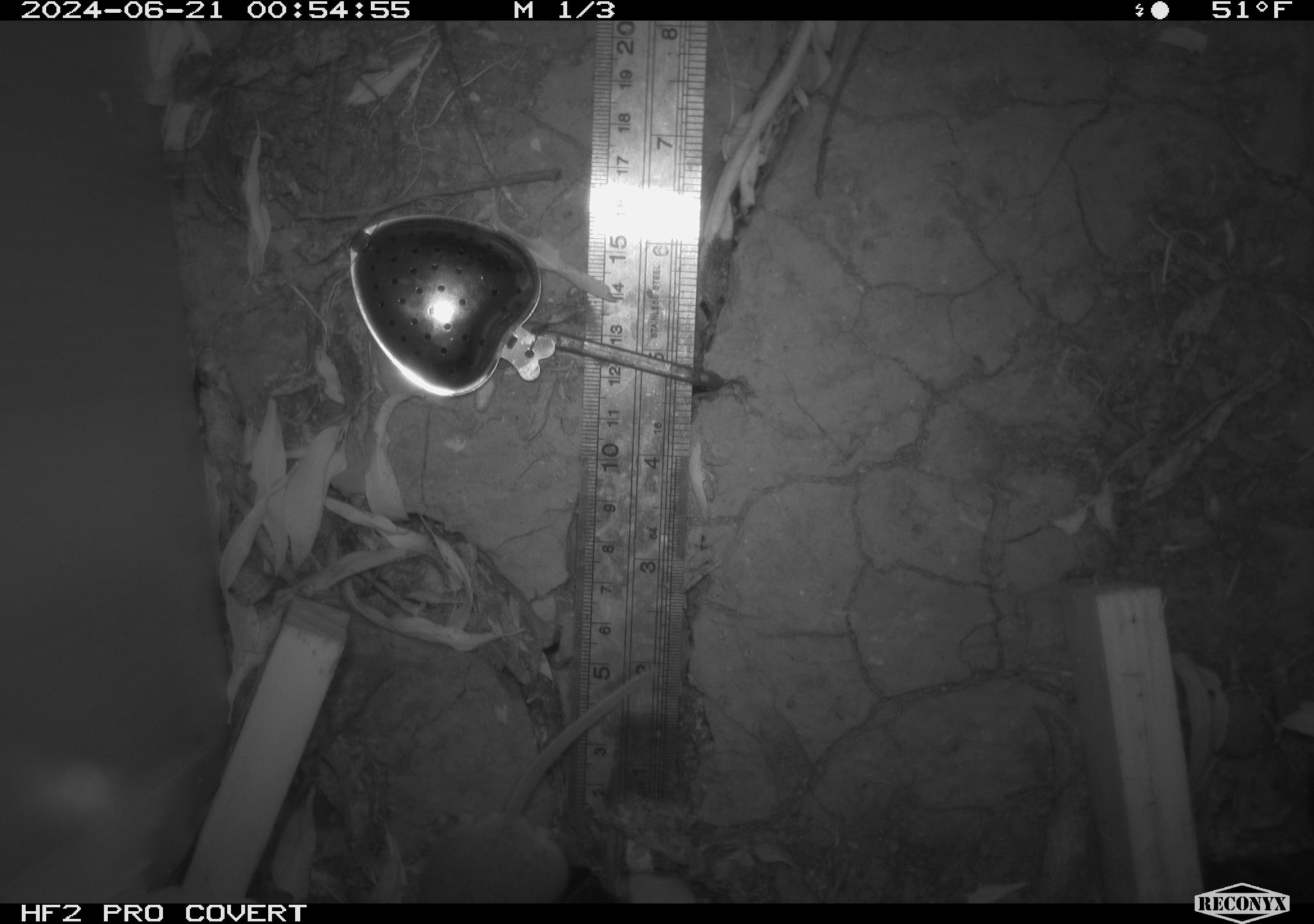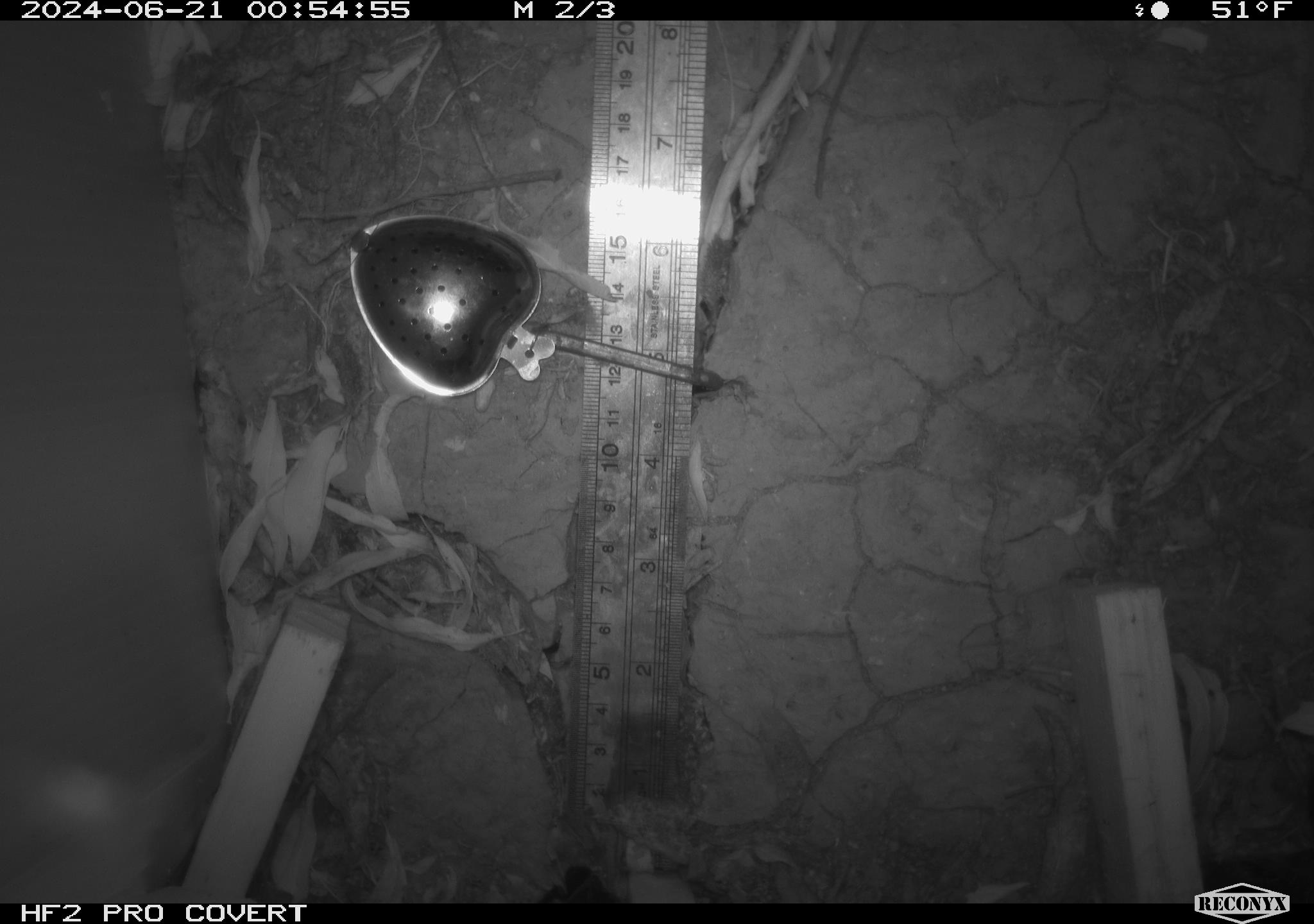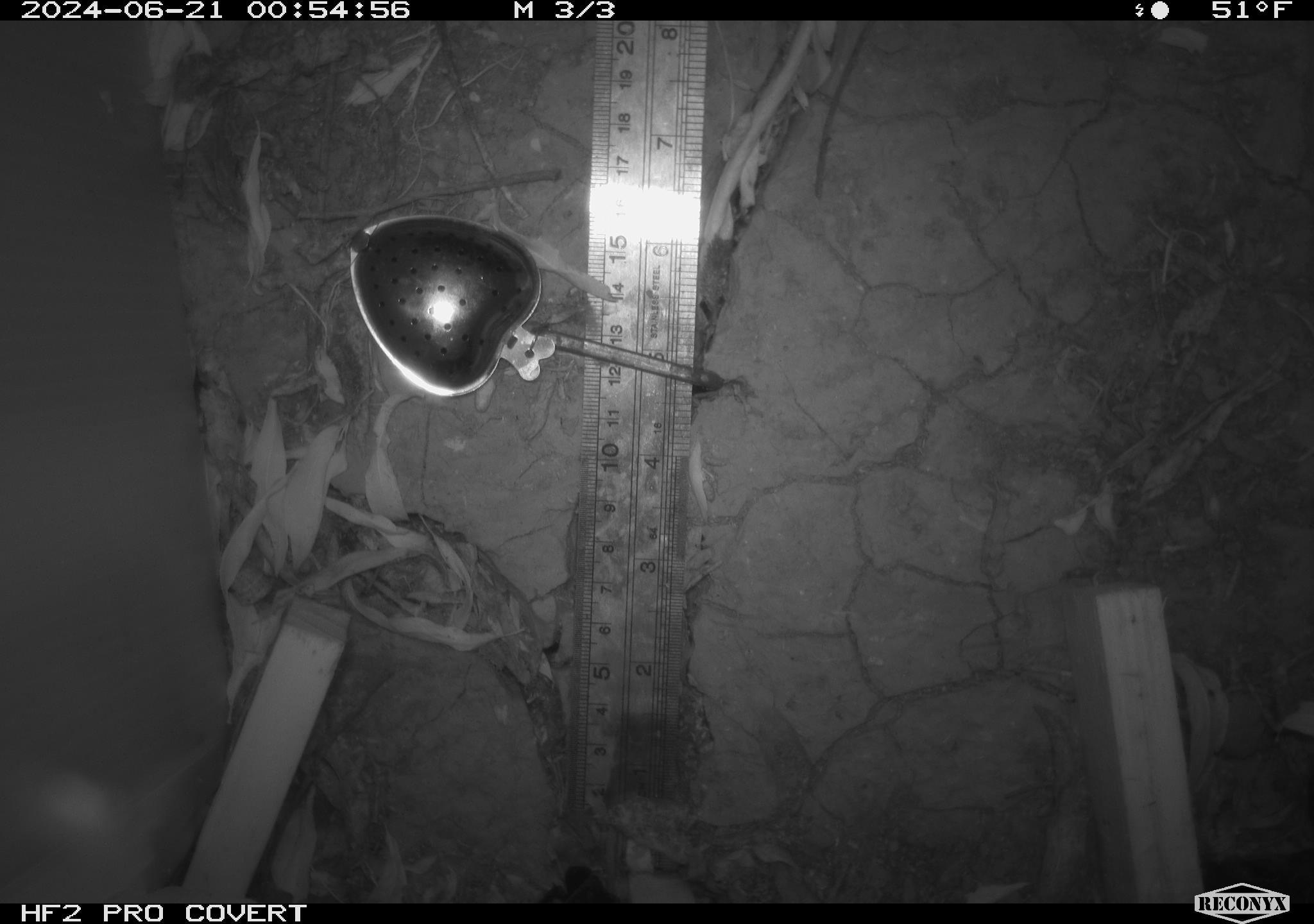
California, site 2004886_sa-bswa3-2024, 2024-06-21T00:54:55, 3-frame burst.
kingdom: Animalia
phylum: Chordata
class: Mammalia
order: Rodentia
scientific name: Rodentia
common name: mouse species